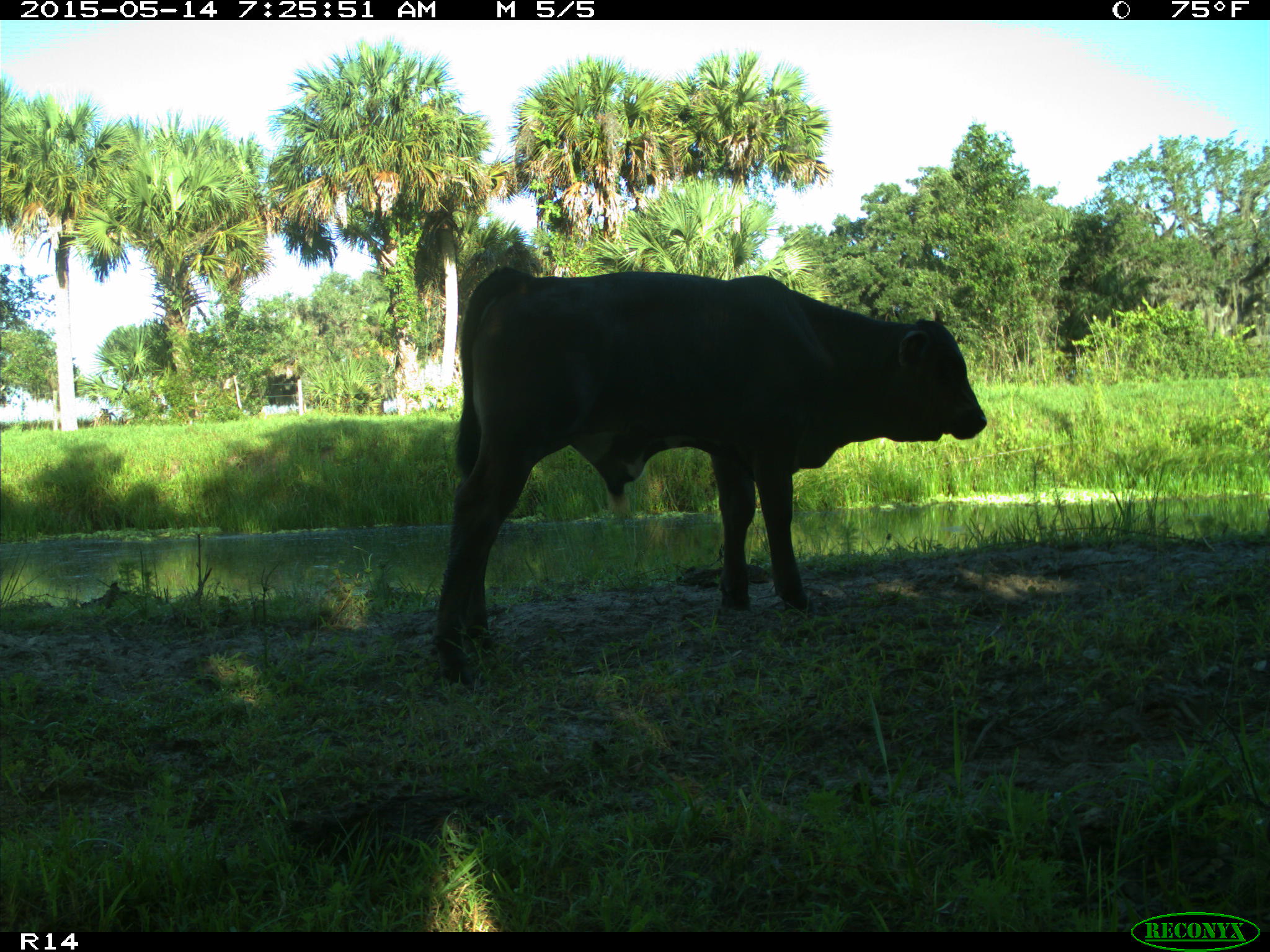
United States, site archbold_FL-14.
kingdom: Animalia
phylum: Chordata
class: Mammalia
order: Artiodactyla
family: Bovidae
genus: Bos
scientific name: Bos taurus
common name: domestic cow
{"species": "Bos taurus (domestic cow)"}